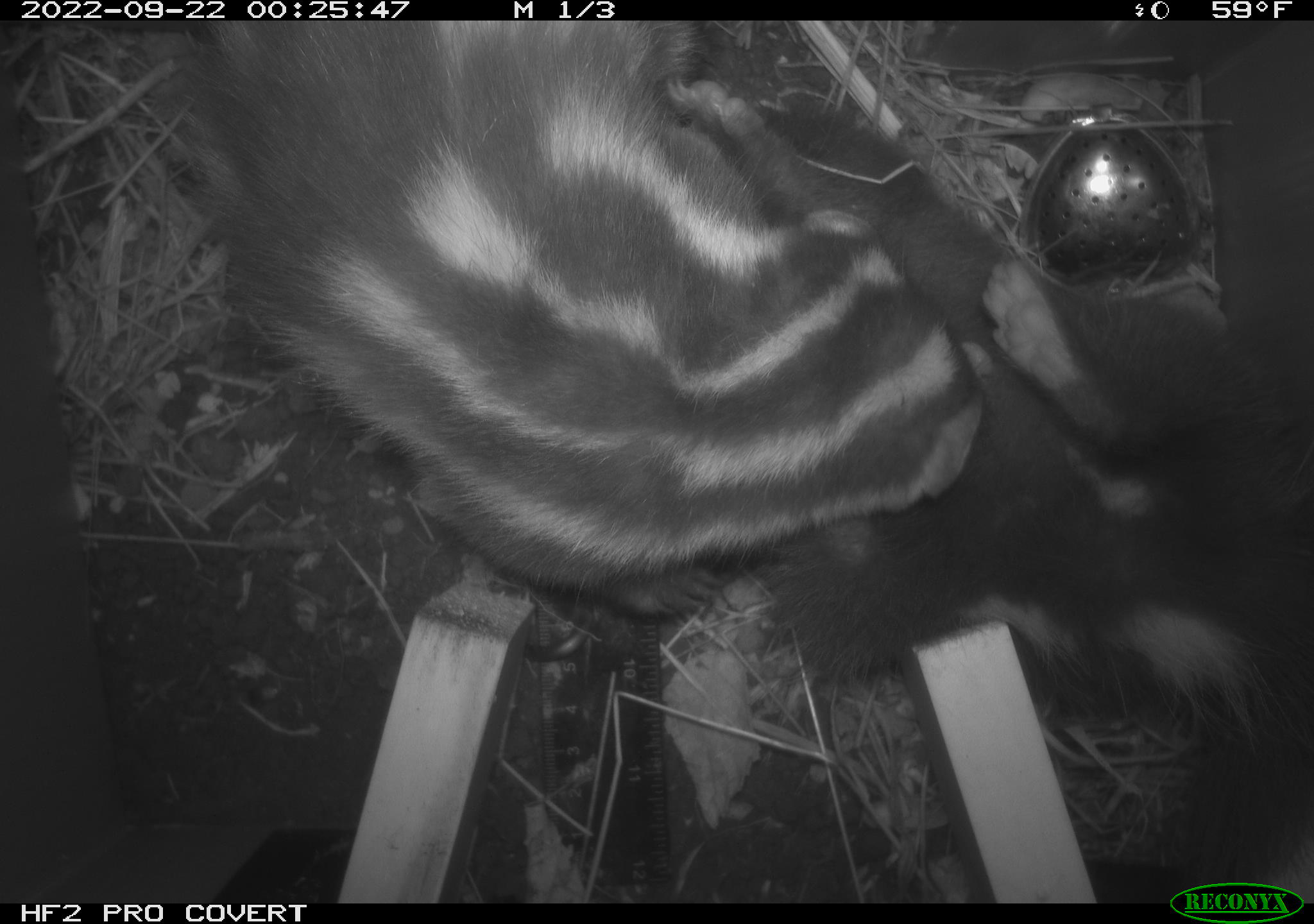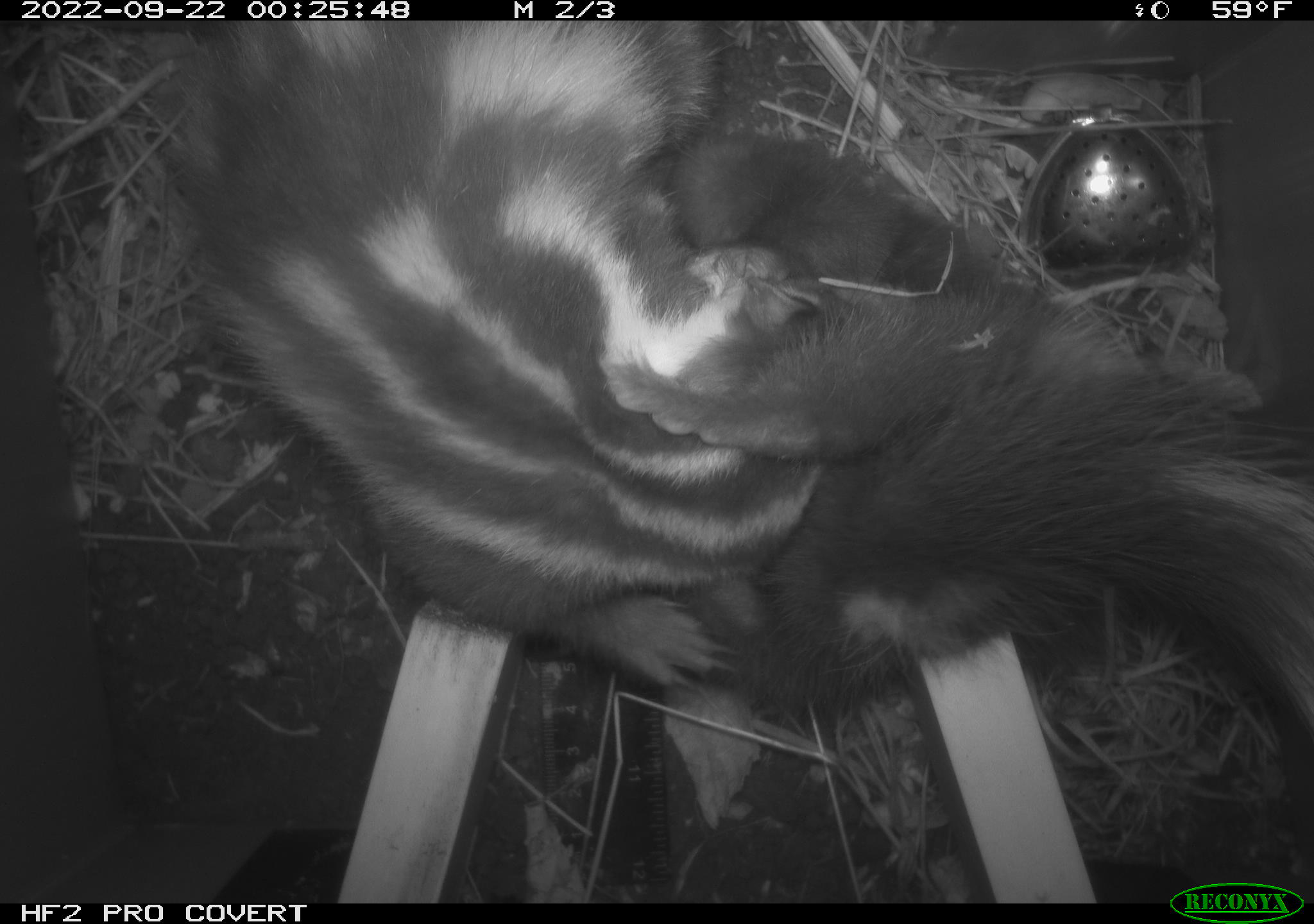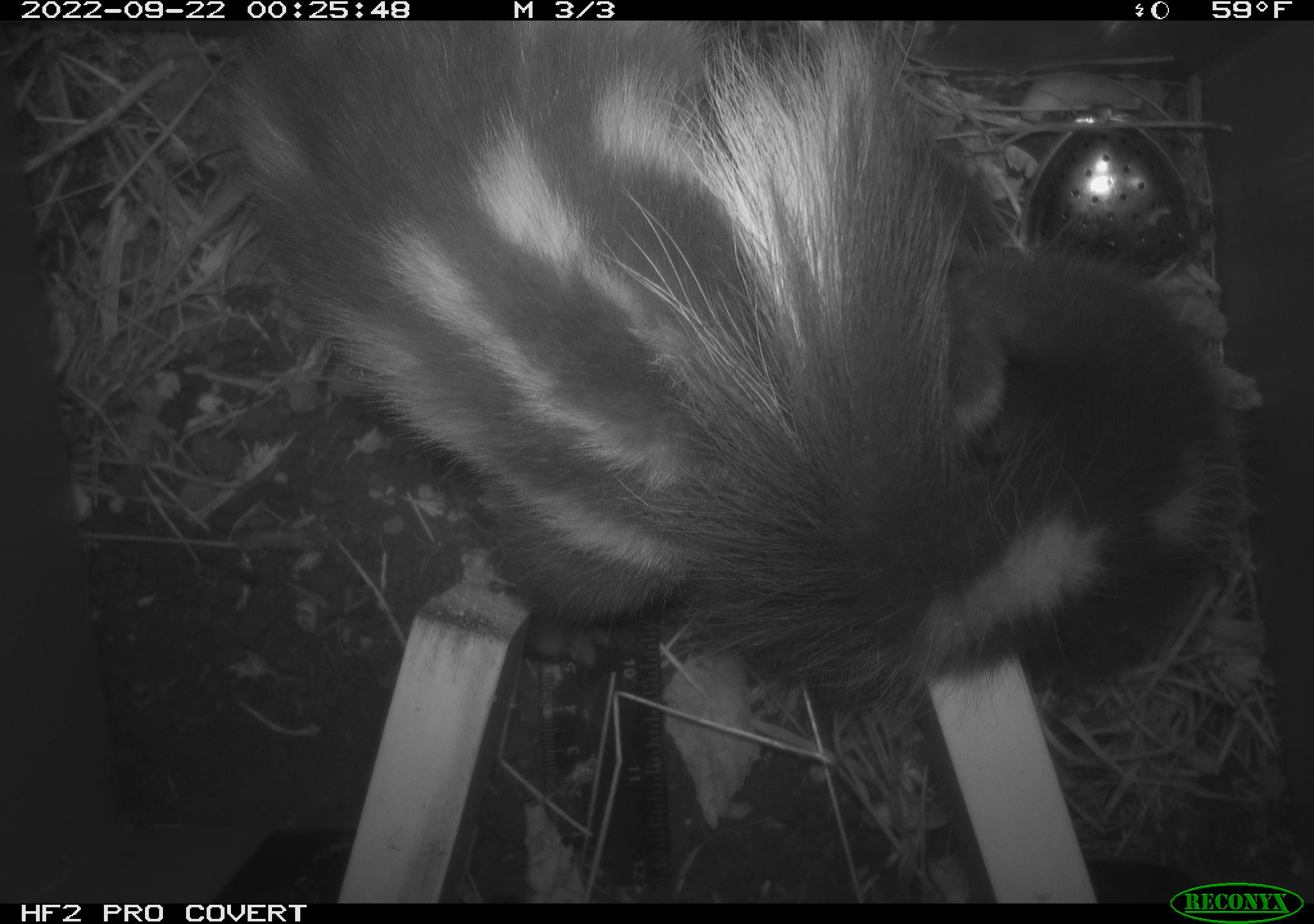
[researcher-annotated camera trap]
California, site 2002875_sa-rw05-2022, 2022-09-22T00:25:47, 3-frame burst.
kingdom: Animalia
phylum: Chordata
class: Mammalia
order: Carnivora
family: Mephitidae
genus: Spilogale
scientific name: Spilogale gracilis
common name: western spotted skunk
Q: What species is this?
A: Western spotted skunk (Spilogale gracilis).